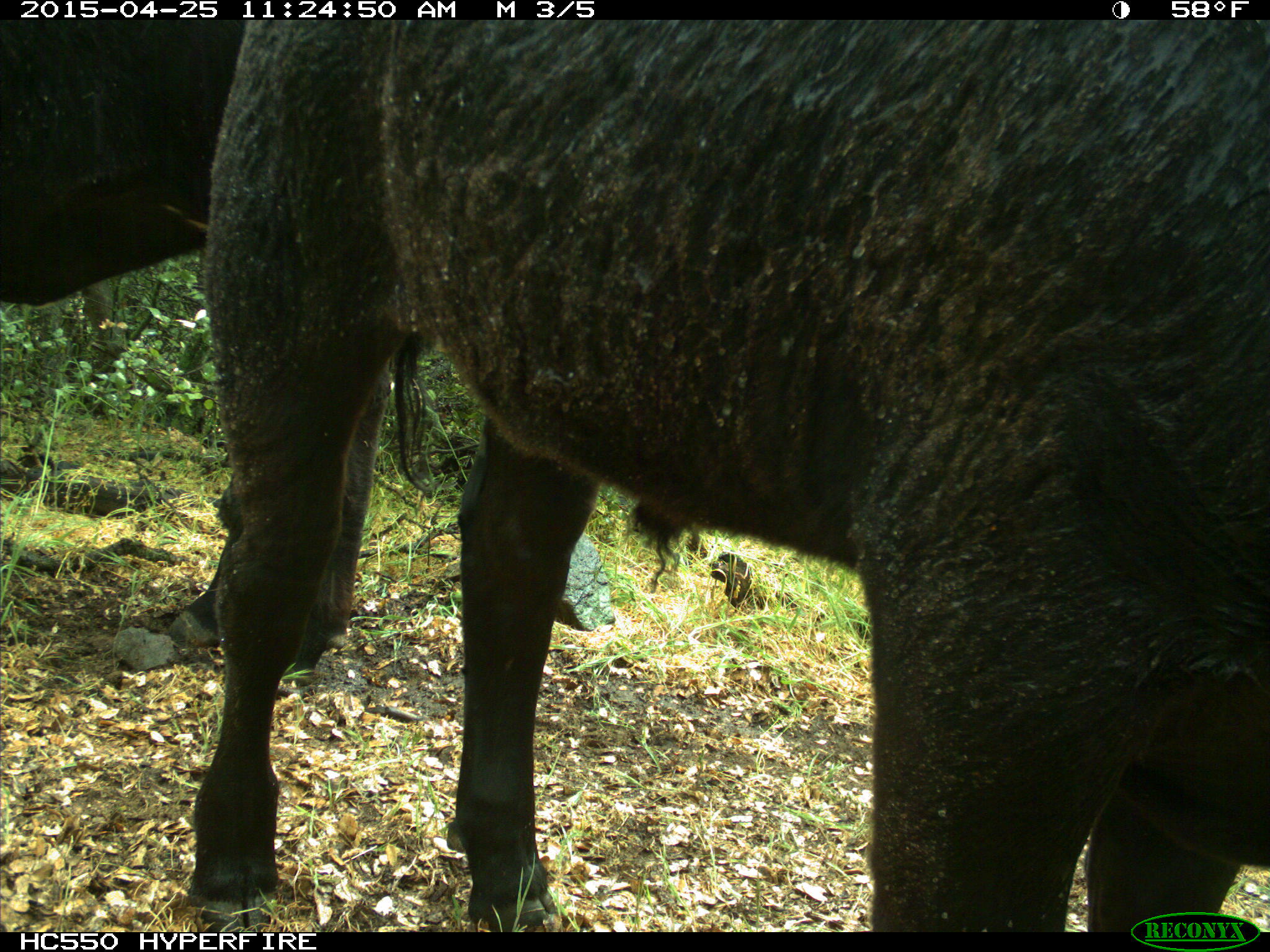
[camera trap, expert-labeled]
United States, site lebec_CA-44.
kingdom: Animalia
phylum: Chordata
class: Mammalia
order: Artiodactyla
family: Suidae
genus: Sus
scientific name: Sus scrofa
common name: wild boar